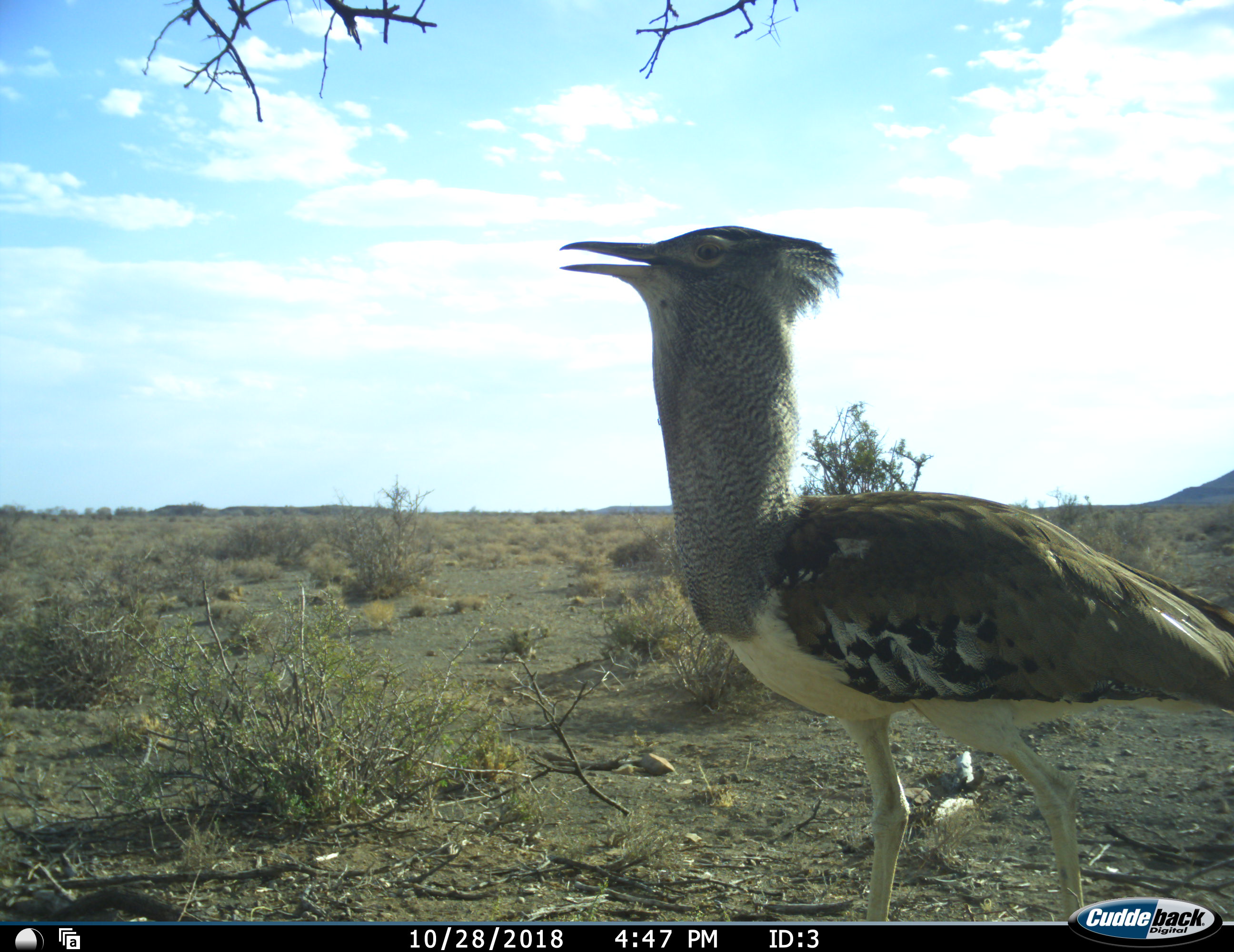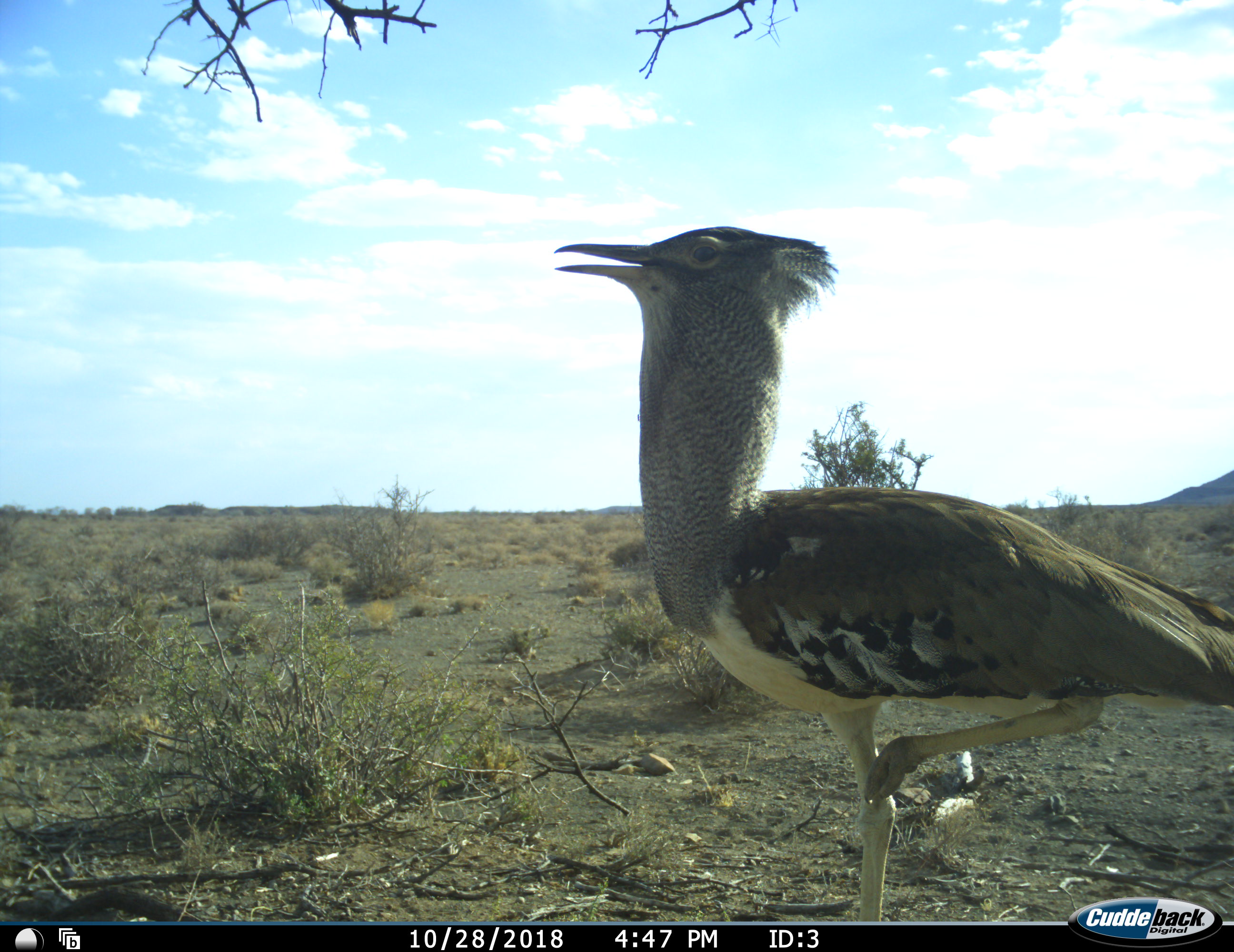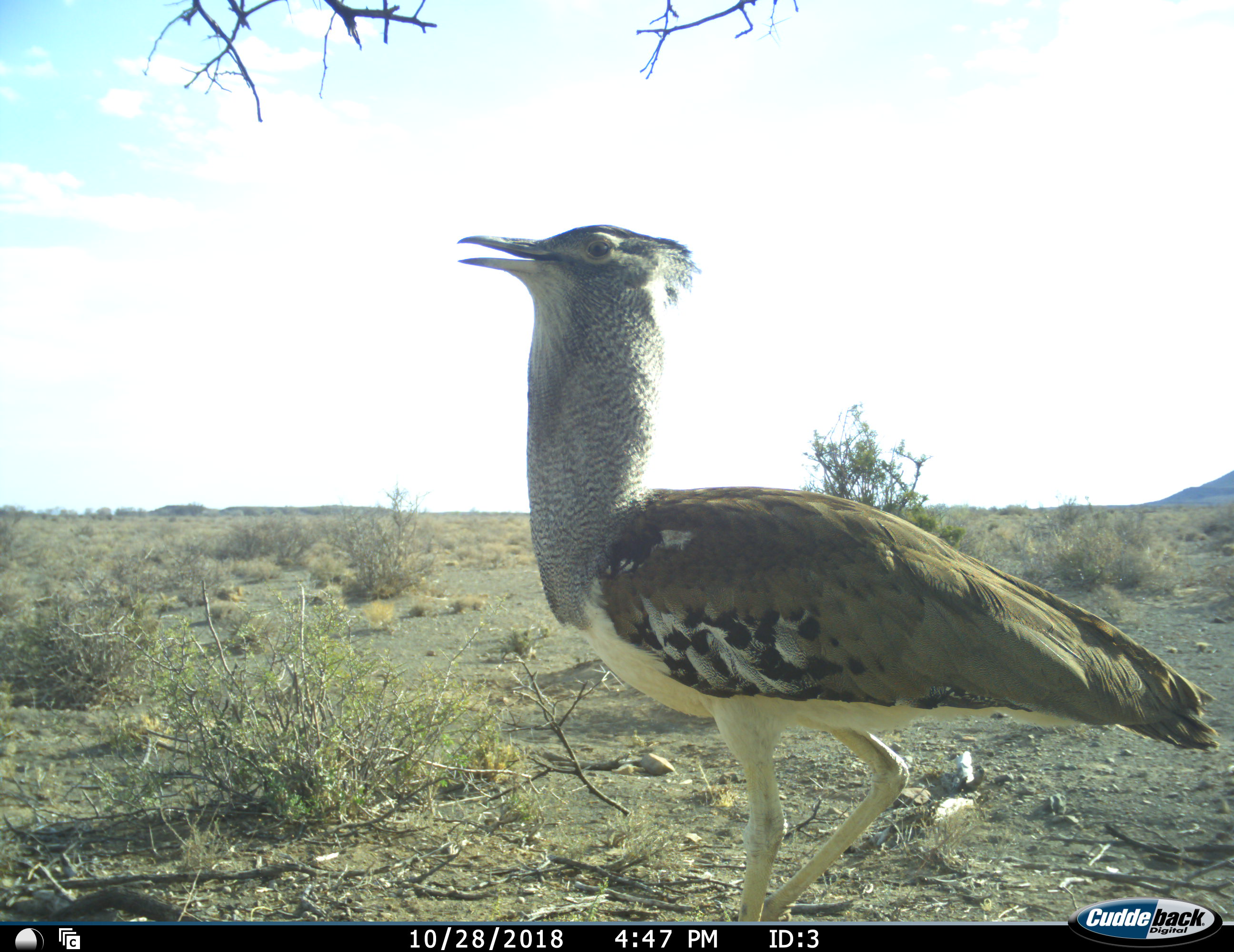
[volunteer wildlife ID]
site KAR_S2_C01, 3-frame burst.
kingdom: Animalia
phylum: Chordata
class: Aves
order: Otidiformes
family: Otididae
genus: Ardeotis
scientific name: Ardeotis kori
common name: kori bustard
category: bustardkori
Bustardkori (kori bustard) (Ardeotis kori), count 1. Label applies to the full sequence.